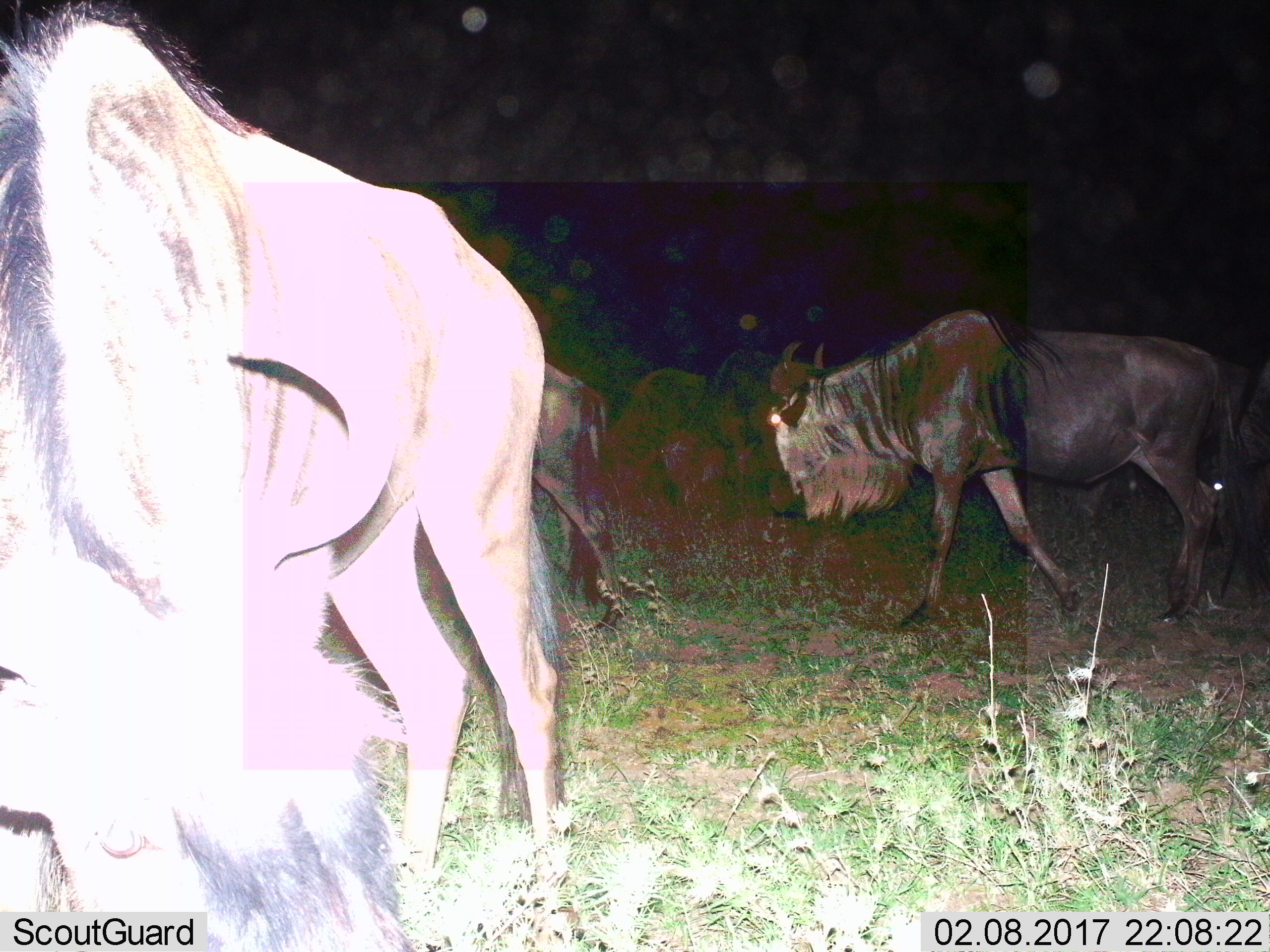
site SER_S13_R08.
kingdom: Animalia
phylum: Chordata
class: Mammalia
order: Artiodactyla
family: Bovidae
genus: Connochaetes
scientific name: Connochaetes taurinus taurinus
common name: blue wildebeest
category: wildebeestblue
Wildebeestblue (blue wildebeest) (Connochaetes taurinus taurinus), count 5. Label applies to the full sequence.